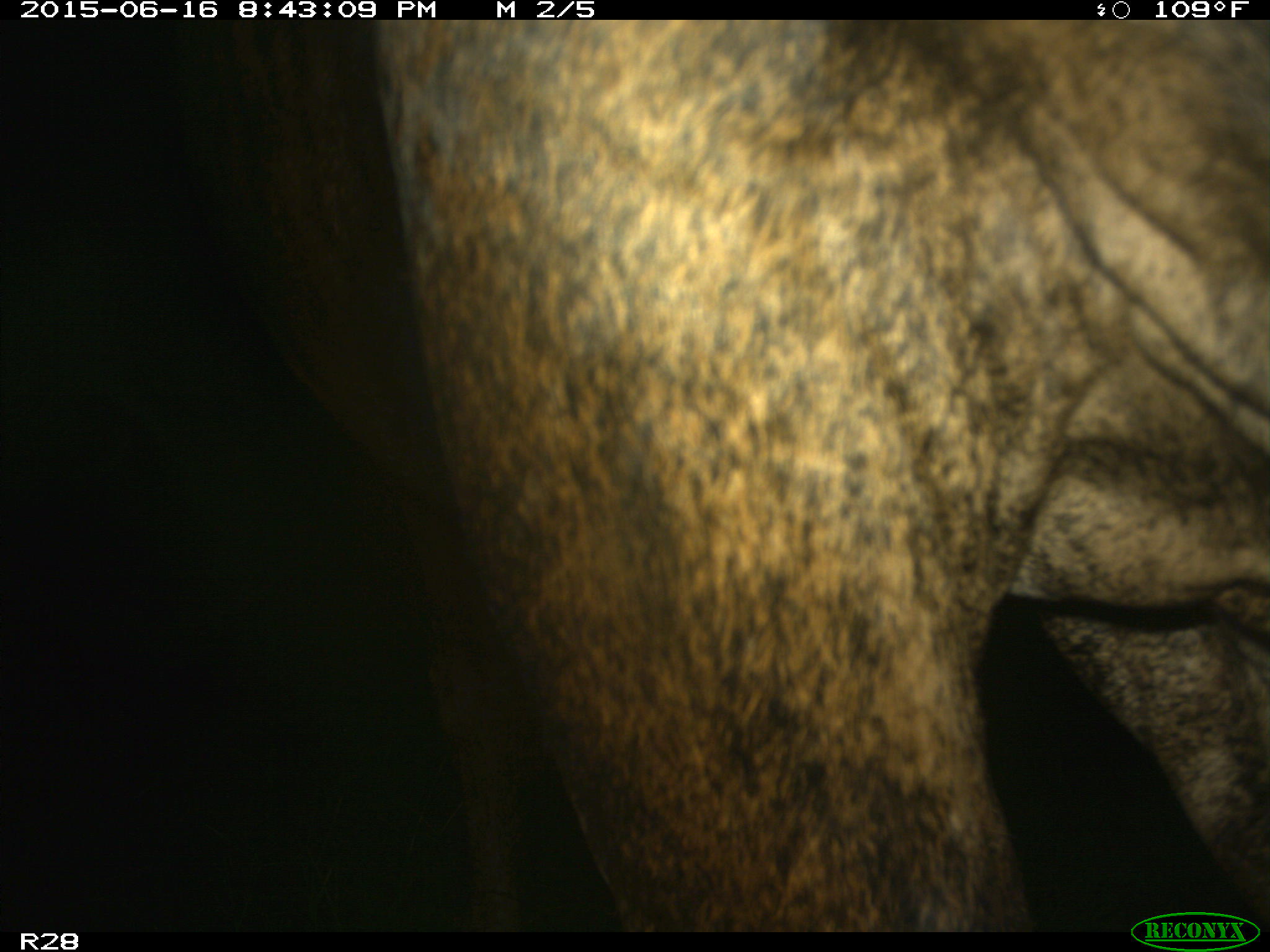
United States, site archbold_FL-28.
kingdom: Animalia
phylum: Chordata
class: Mammalia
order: Artiodactyla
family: Bovidae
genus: Bos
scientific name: Bos taurus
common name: domestic cow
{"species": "Bos taurus (domestic cow)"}